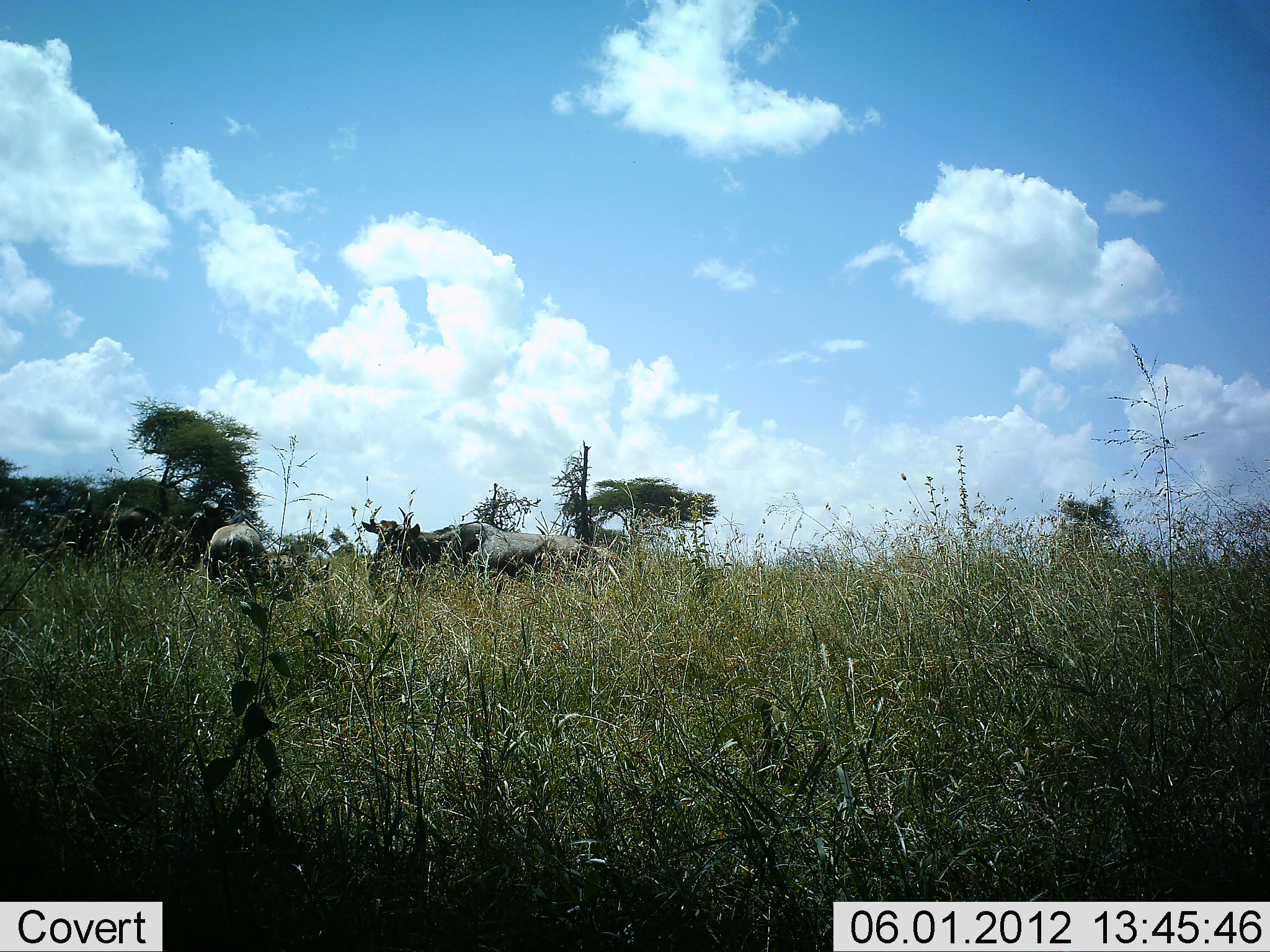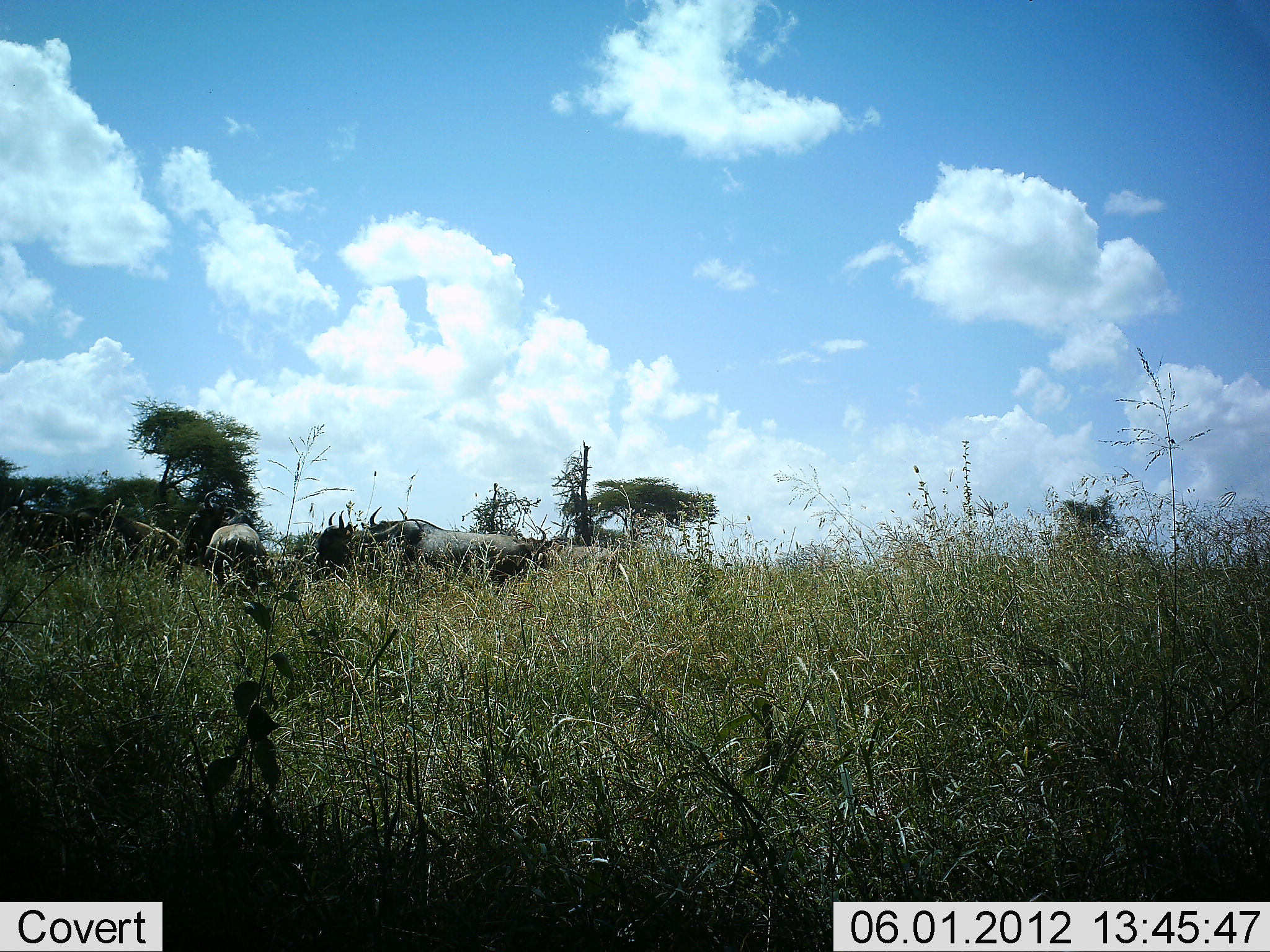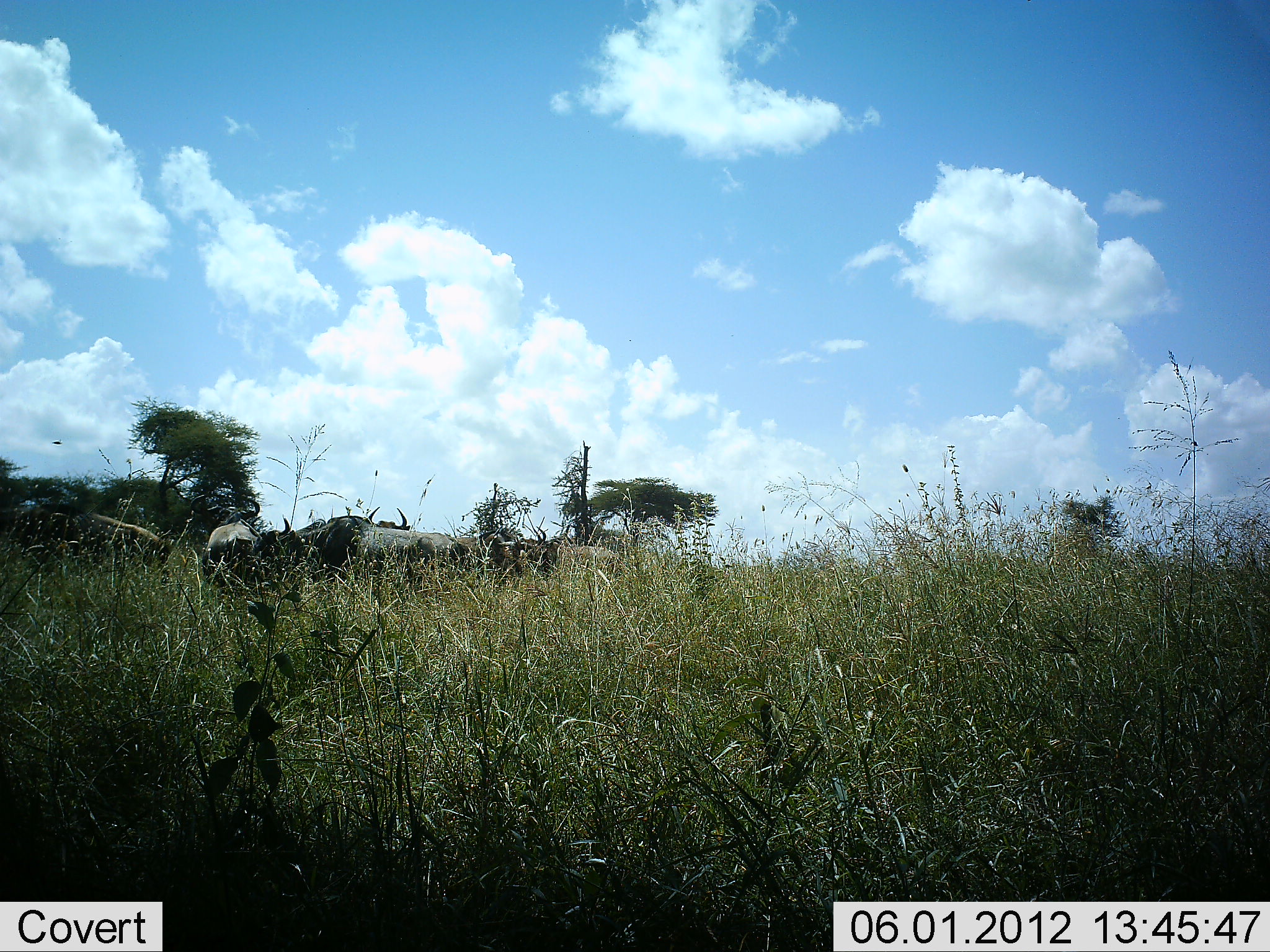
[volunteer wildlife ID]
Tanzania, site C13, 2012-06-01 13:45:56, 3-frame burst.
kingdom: Animalia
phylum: Chordata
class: Mammalia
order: Artiodactyla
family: Bovidae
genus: Connochaetes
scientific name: Connochaetes taurinus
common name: blue wildebeest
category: wildebeest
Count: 5.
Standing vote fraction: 30%.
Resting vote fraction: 0%.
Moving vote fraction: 90%.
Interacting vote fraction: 0%.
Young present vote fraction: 0%.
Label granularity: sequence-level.